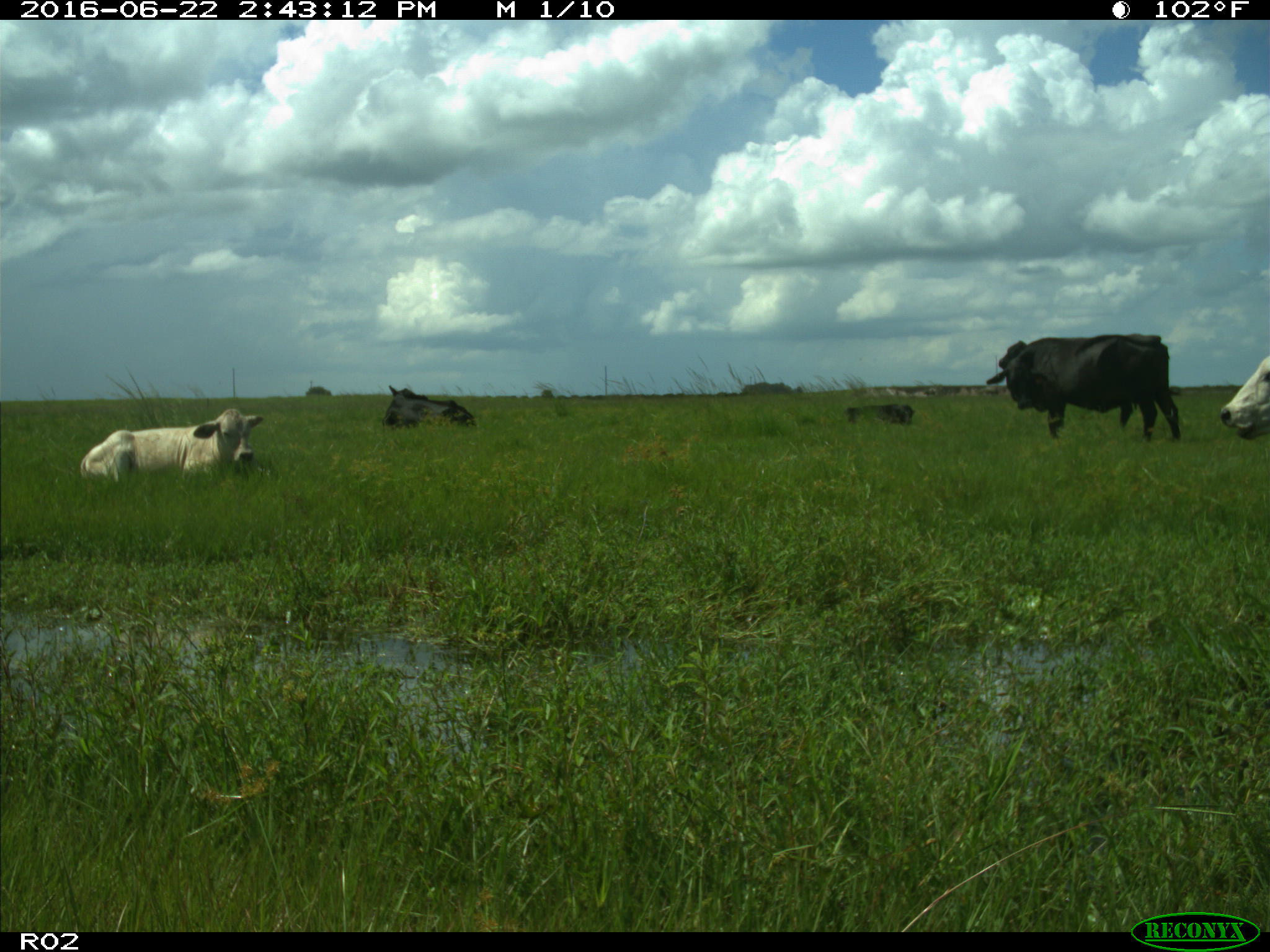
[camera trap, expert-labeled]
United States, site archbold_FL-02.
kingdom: Animalia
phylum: Chordata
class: Mammalia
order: Artiodactyla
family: Bovidae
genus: Bos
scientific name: Bos taurus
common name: domestic cow